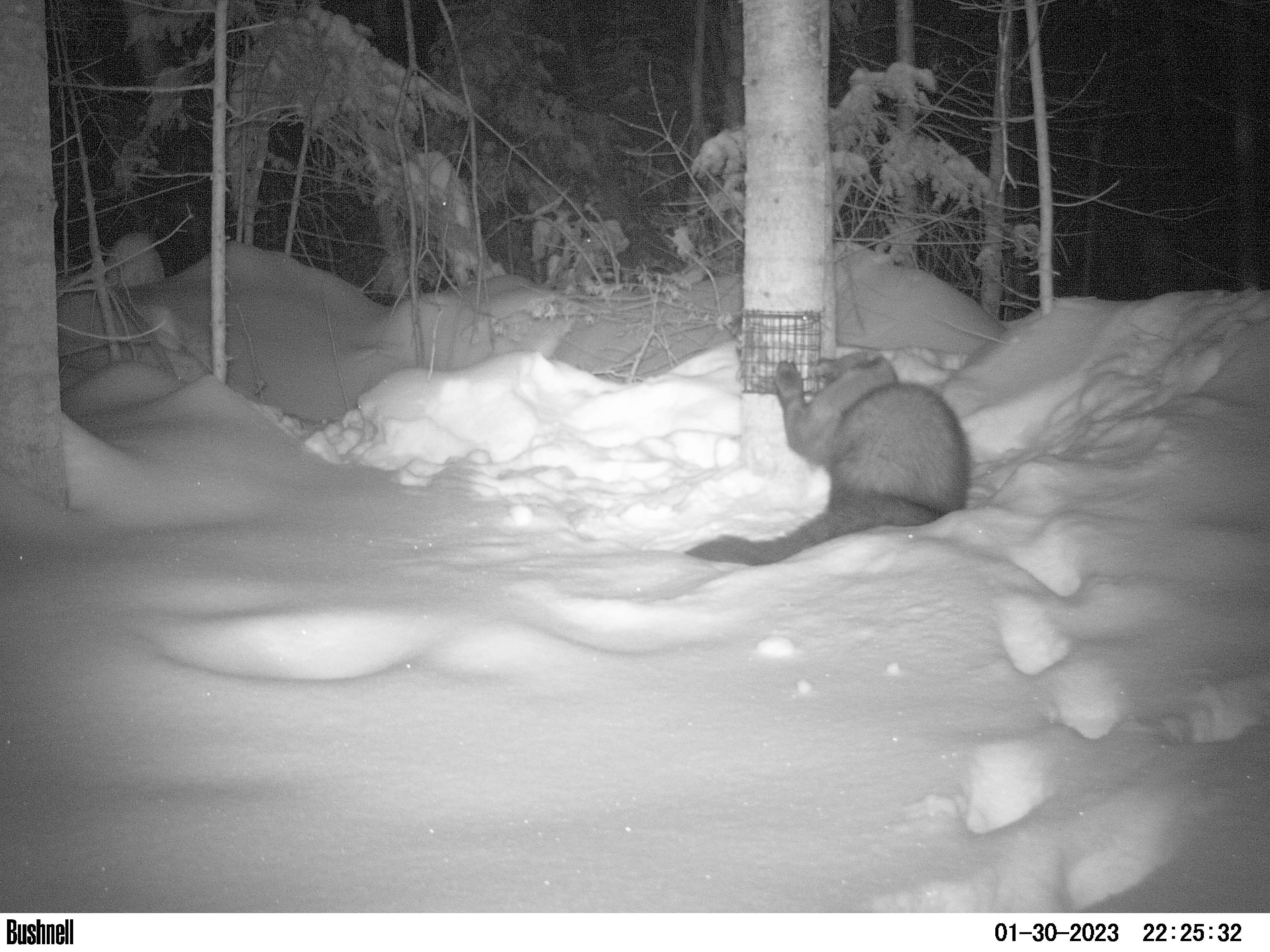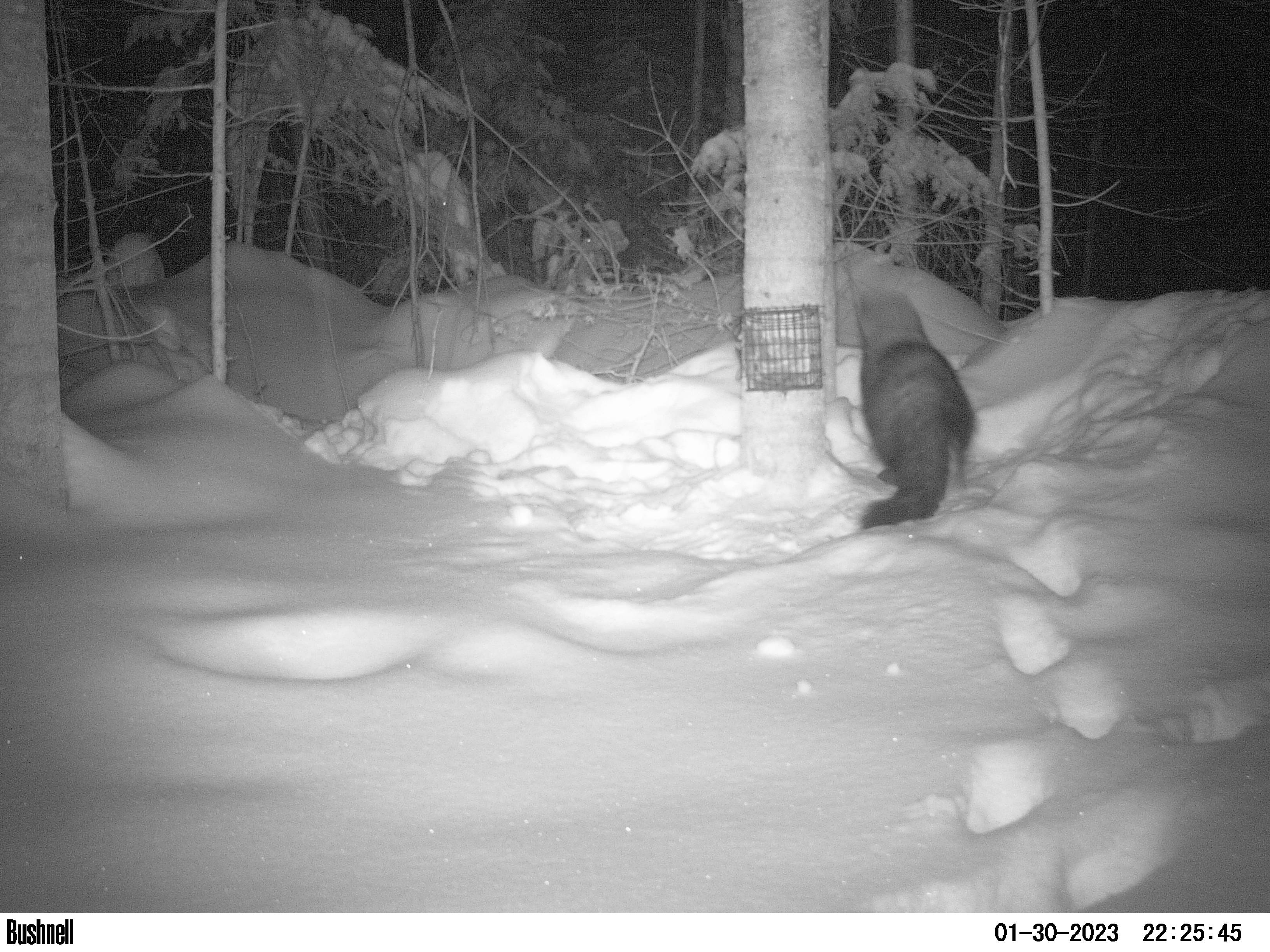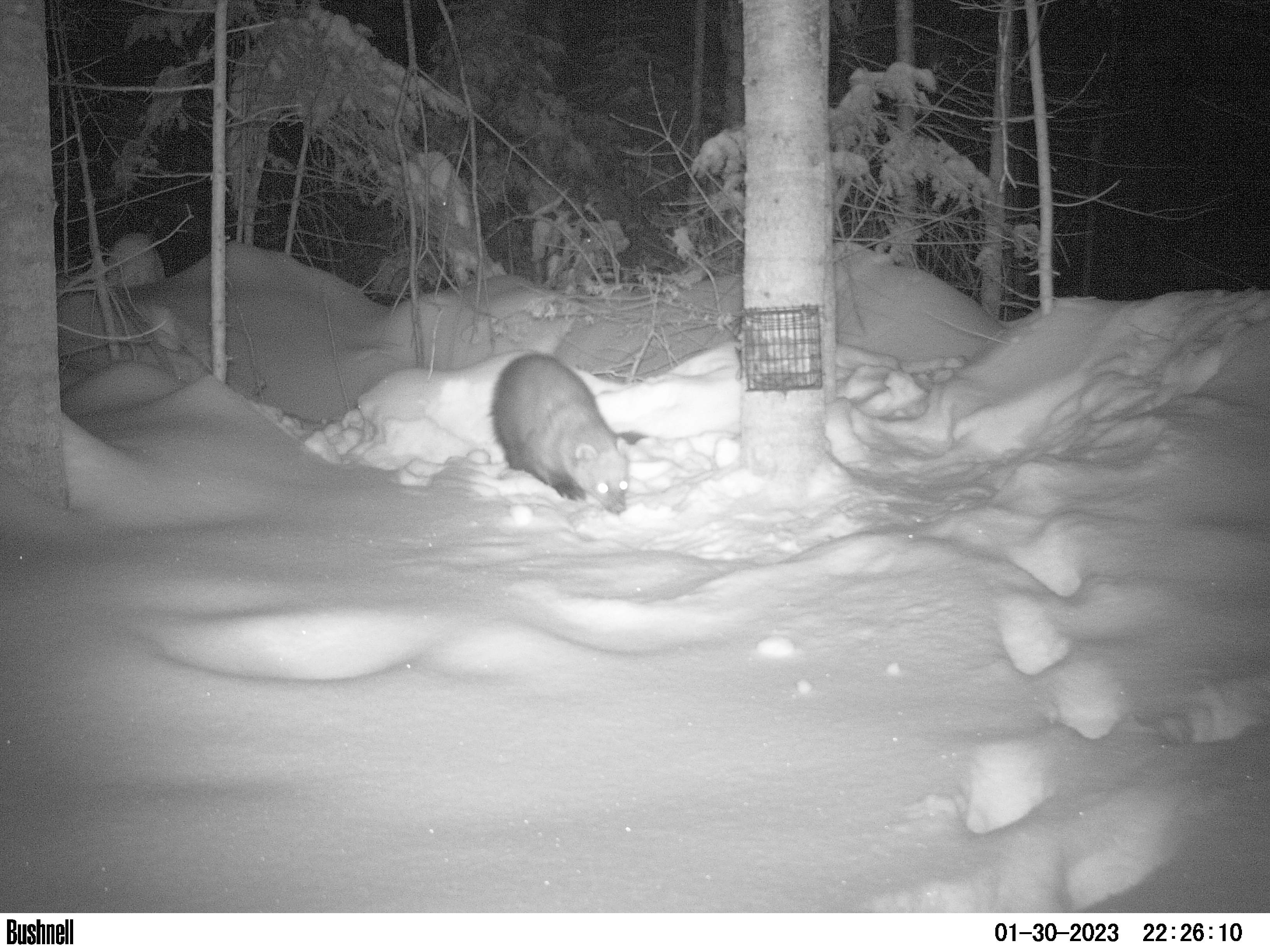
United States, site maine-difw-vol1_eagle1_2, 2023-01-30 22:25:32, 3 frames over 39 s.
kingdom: Animalia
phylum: Chordata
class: Mammalia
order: Carnivora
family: Mustelidae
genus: Pekania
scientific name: Pekania pennanti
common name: fisher